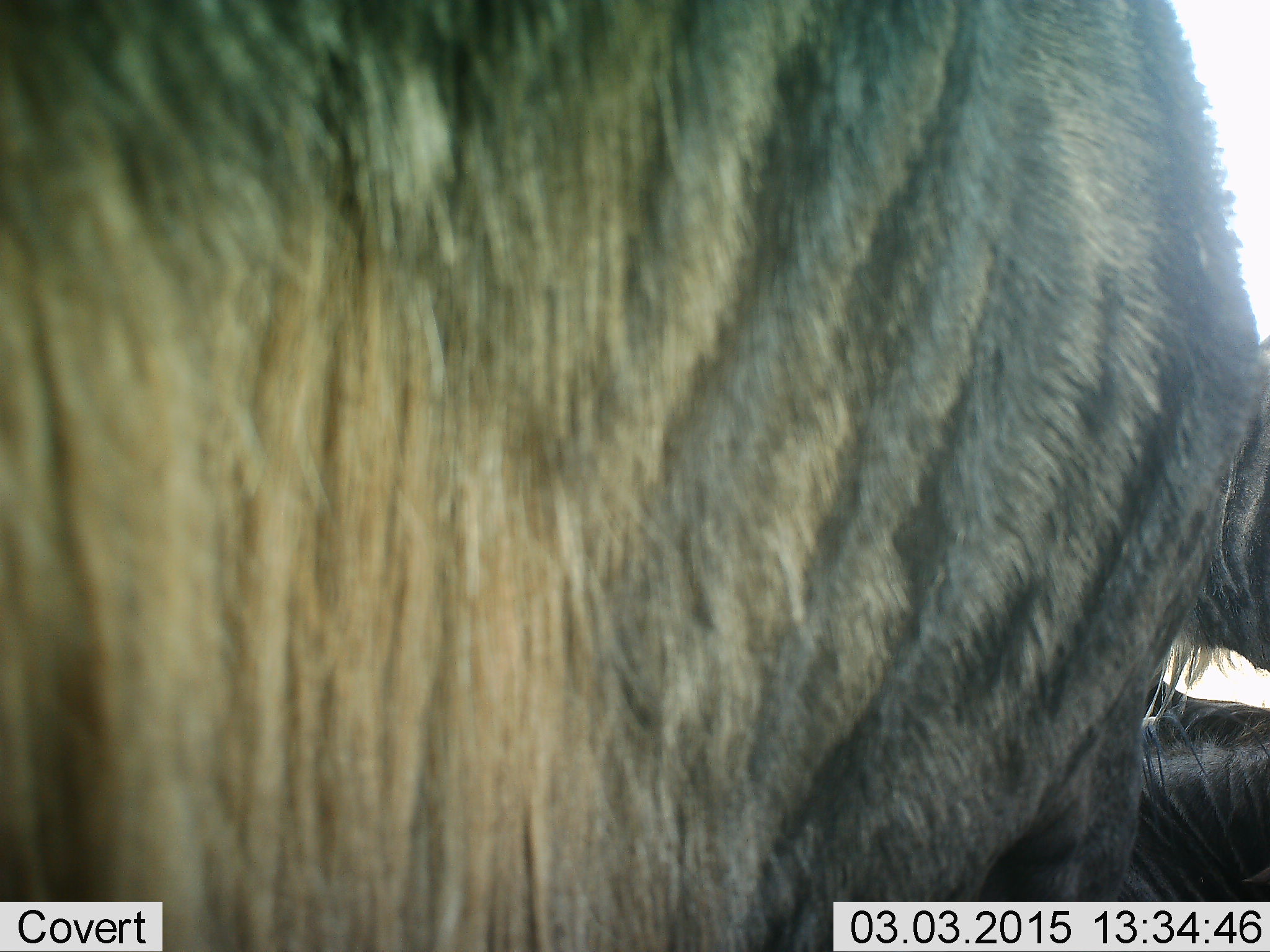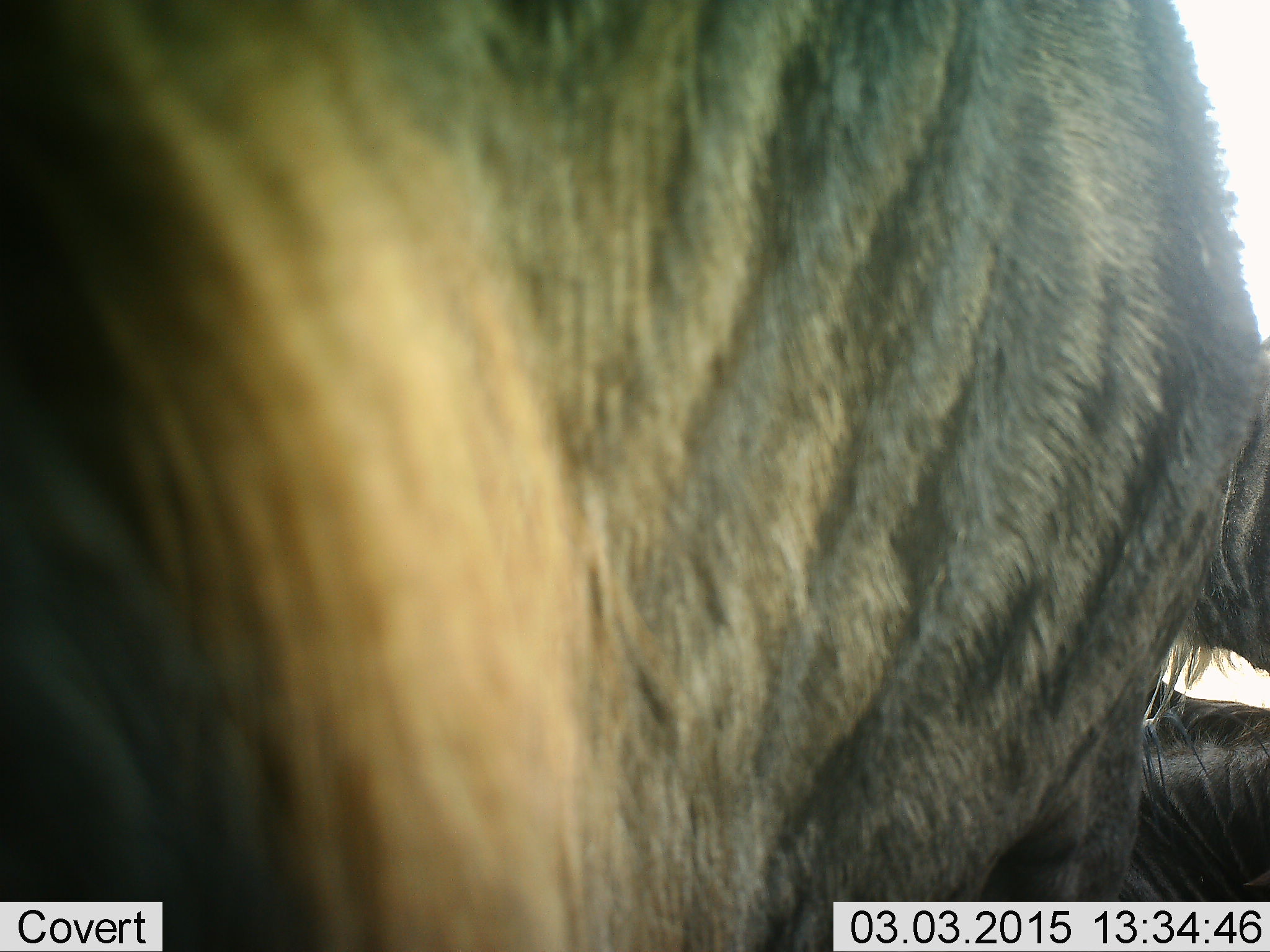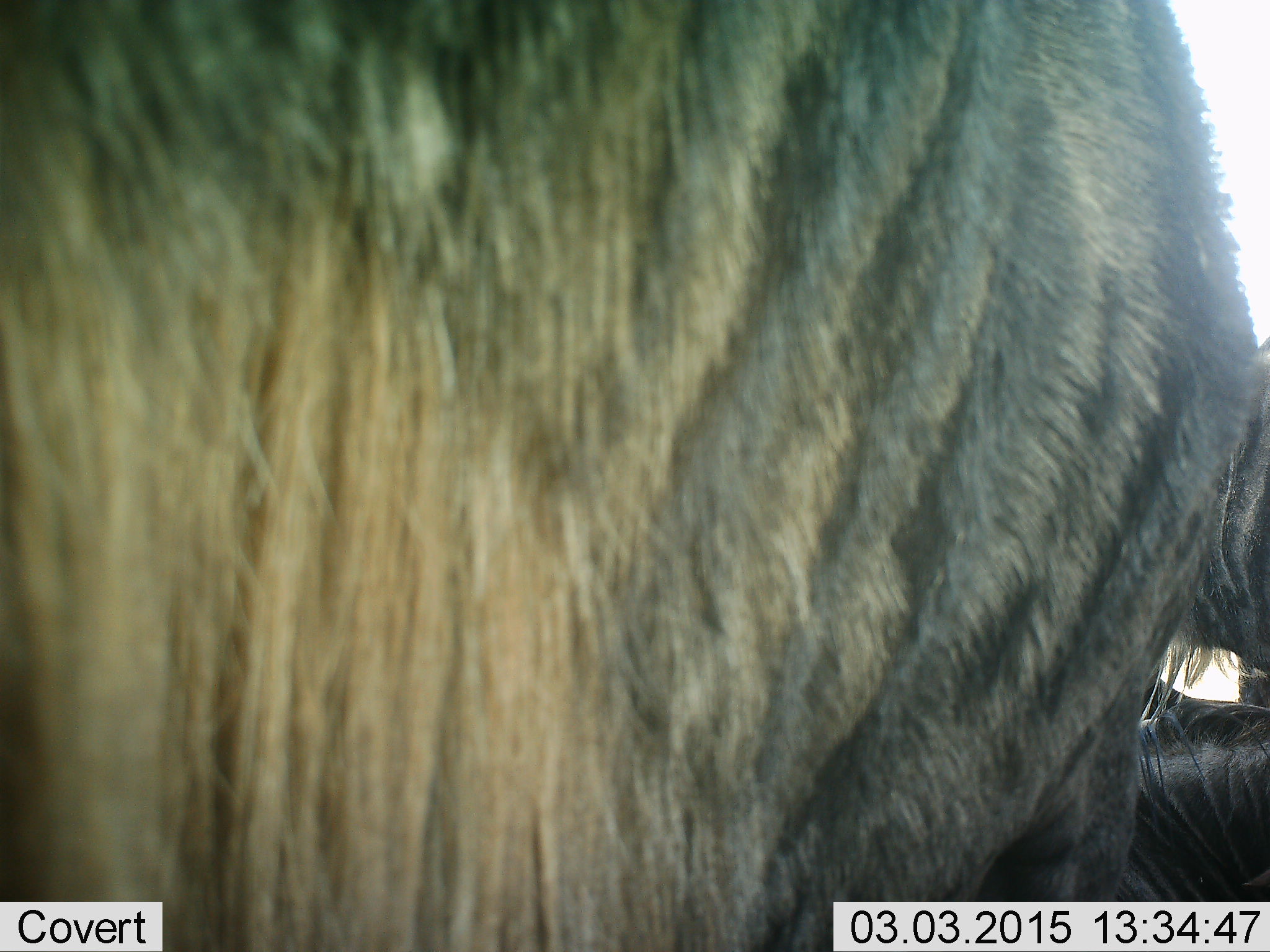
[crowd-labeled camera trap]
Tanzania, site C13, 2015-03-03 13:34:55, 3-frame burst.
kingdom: Animalia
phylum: Chordata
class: Mammalia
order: Artiodactyla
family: Bovidae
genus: Connochaetes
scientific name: Connochaetes taurinus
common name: blue wildebeest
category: wildebeest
Wildebeest (blue wildebeest) (Connochaetes taurinus), count 2. Behavior (volunteer vote fractions): standing 90%, resting 40%, moving 10%, interacting 10%. Young present (vote fraction): 0%. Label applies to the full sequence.